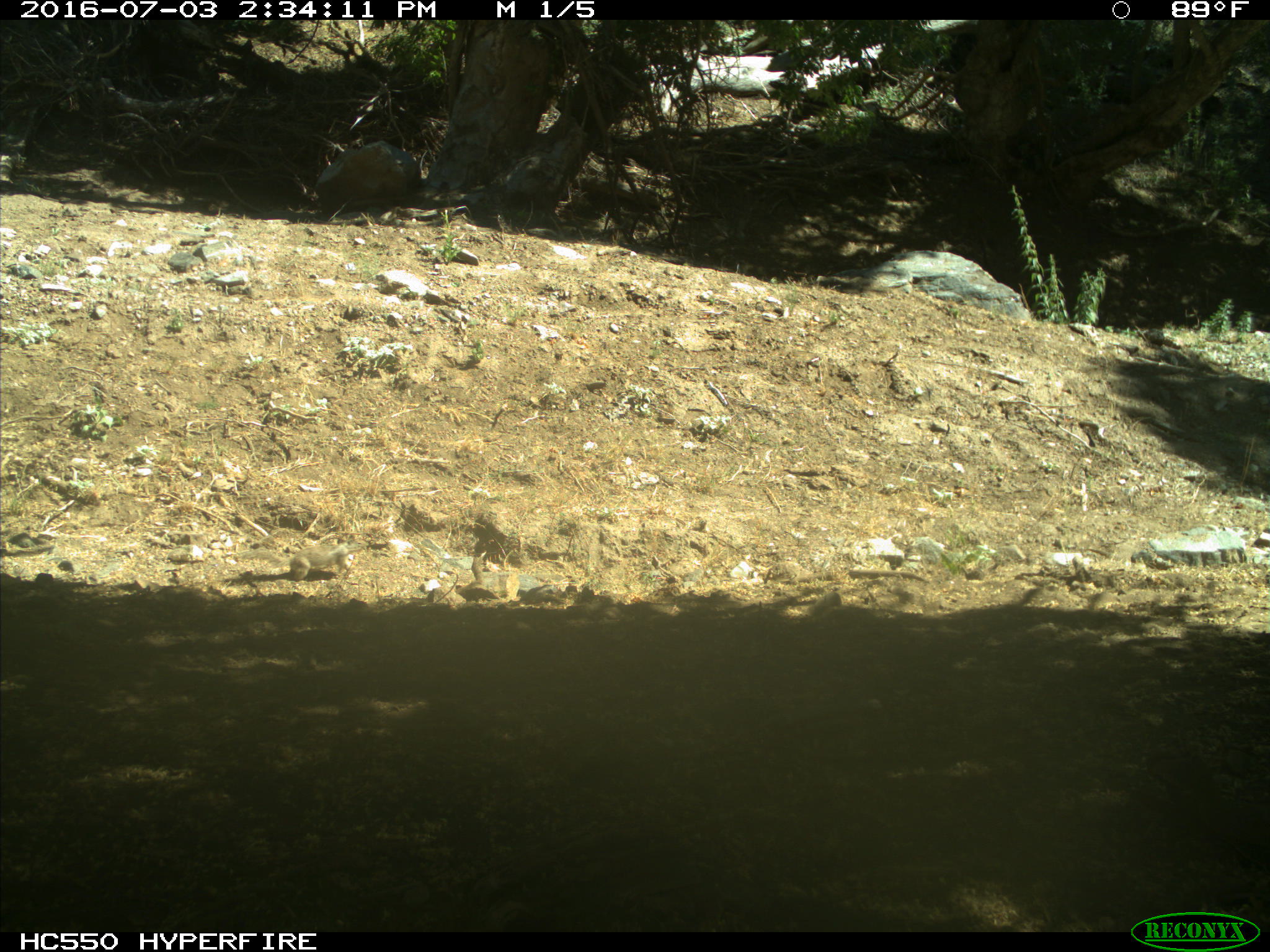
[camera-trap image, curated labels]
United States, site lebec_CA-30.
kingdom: Animalia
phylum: Chordata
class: Mammalia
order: Rodentia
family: Sciuridae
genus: Otospermophilus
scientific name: Otospermophilus beecheyi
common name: california ground squirrel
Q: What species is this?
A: Otospermophilus beecheyi (california ground squirrel).